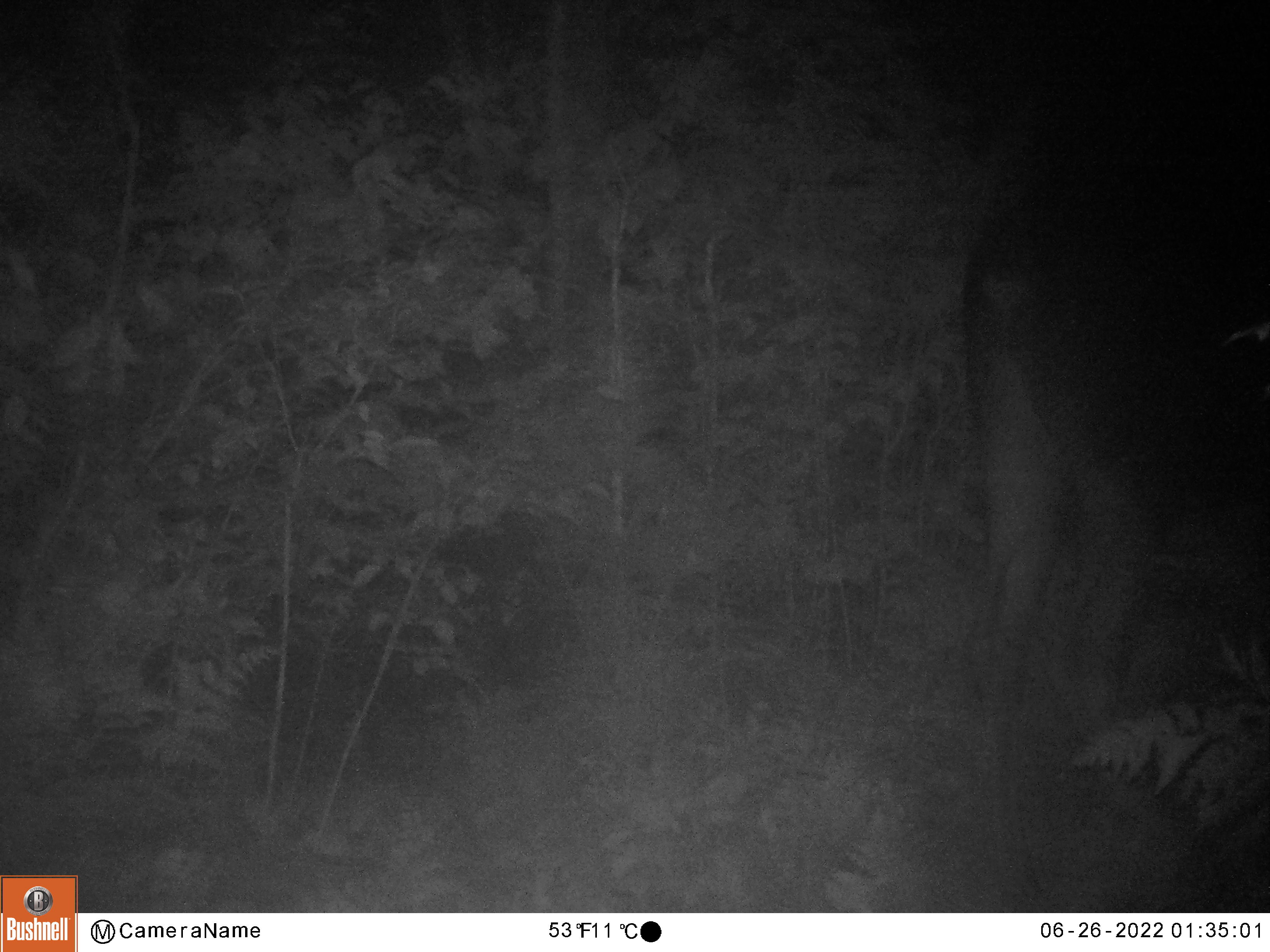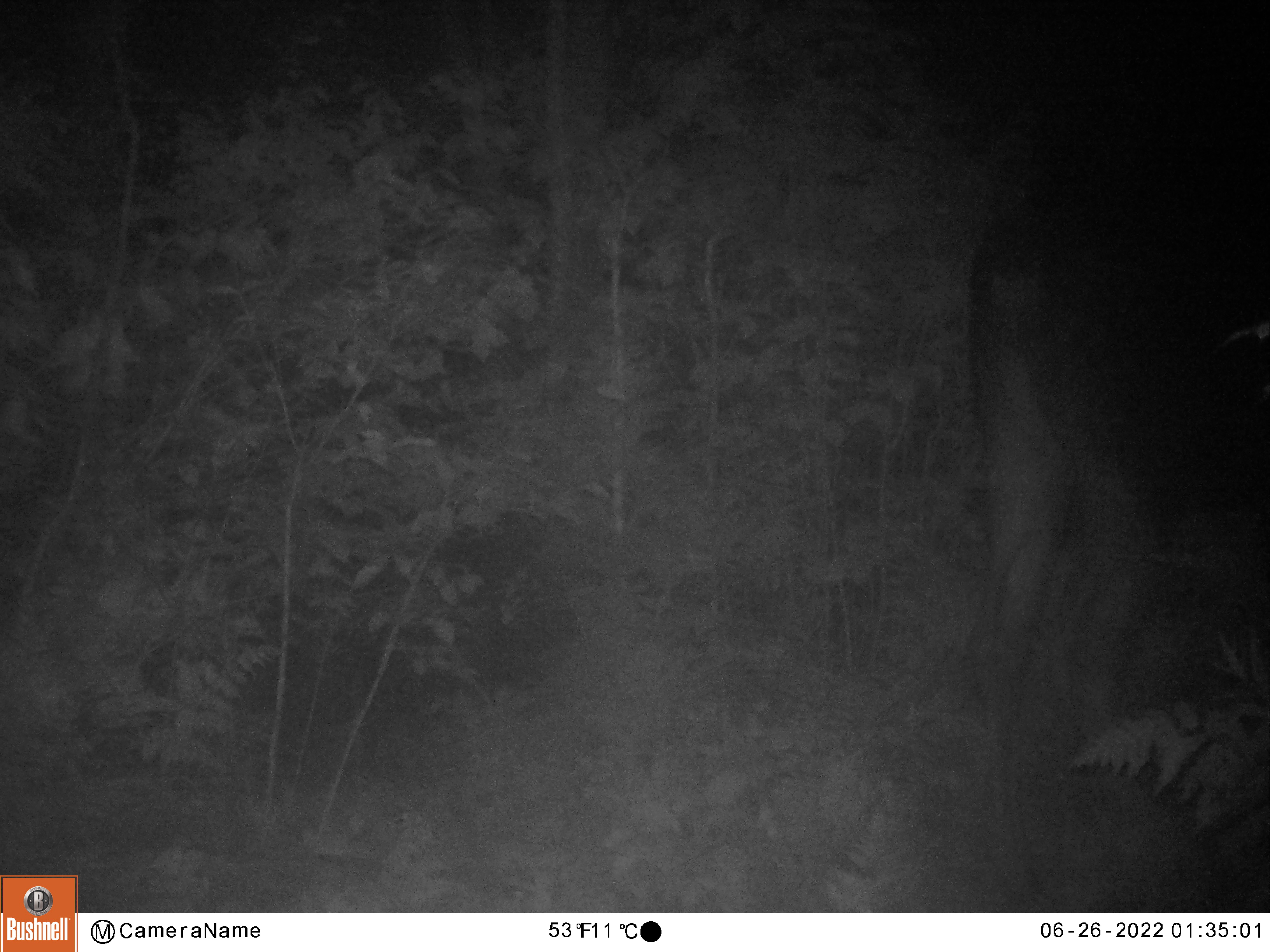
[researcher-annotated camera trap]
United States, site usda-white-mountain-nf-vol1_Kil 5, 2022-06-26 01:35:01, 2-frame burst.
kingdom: Animalia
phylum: Chordata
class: Mammalia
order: Artiodactyla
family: Cervidae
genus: Alces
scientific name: Alces alces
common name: moose